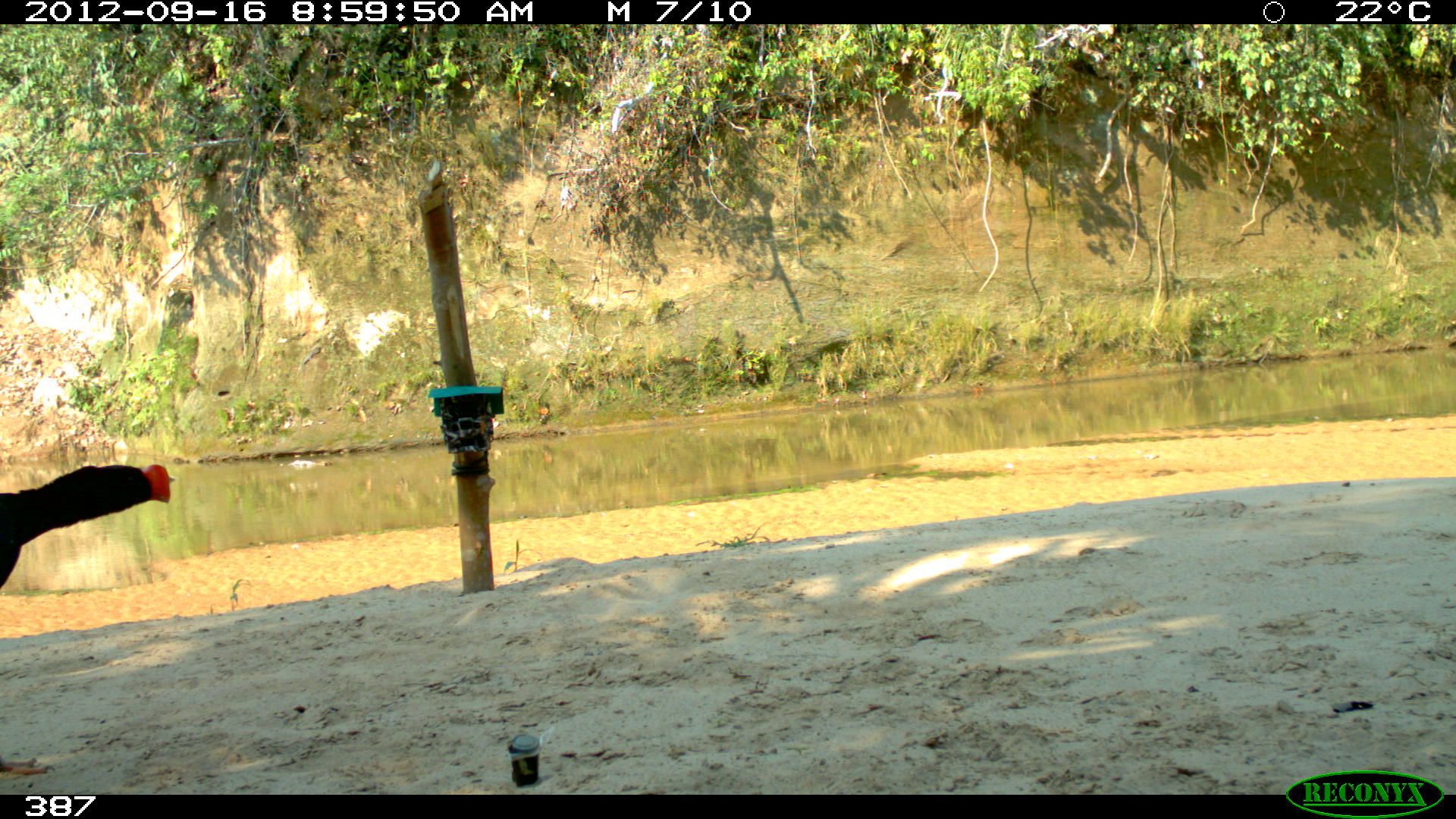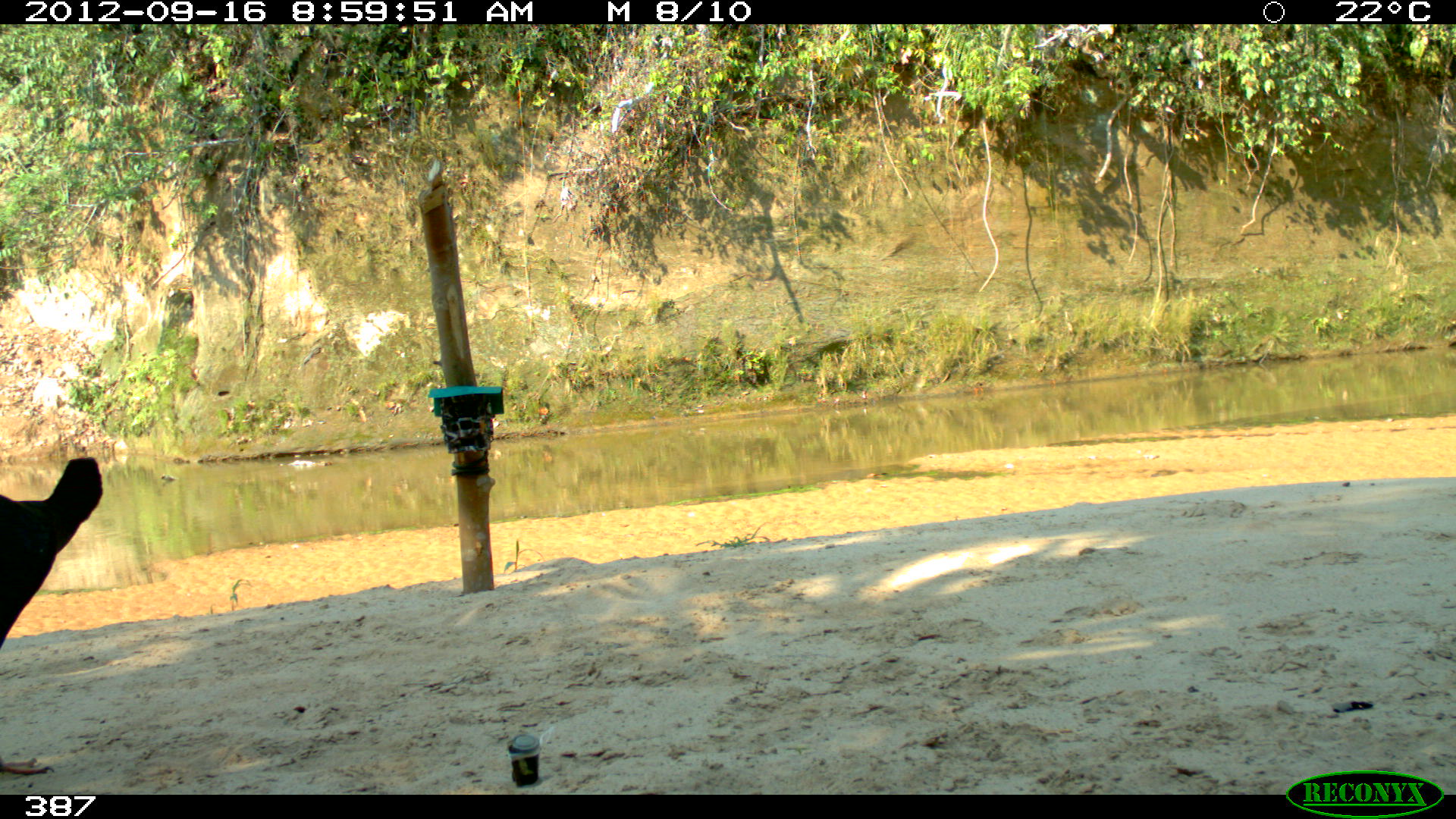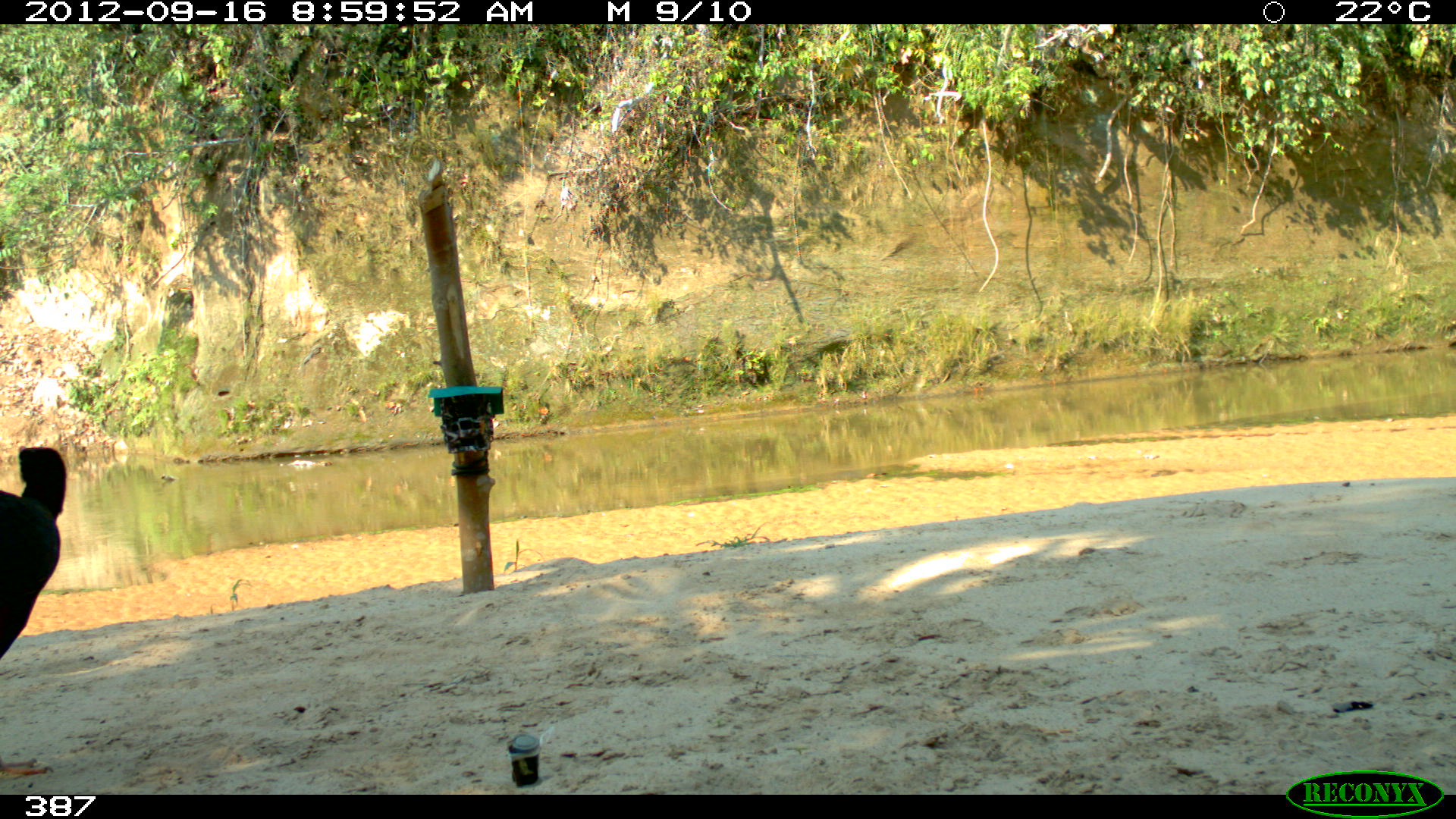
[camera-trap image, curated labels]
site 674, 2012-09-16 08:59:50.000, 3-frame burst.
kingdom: Animalia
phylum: Chordata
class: Aves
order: Galliformes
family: Cracidae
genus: Mitu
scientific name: Mitu tuberosum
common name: razor-billed curassow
Mitu tuberosum (razor-billed curassow).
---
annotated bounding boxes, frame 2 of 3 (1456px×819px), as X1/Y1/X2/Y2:
mitu tuberosum: 0/454/103/776